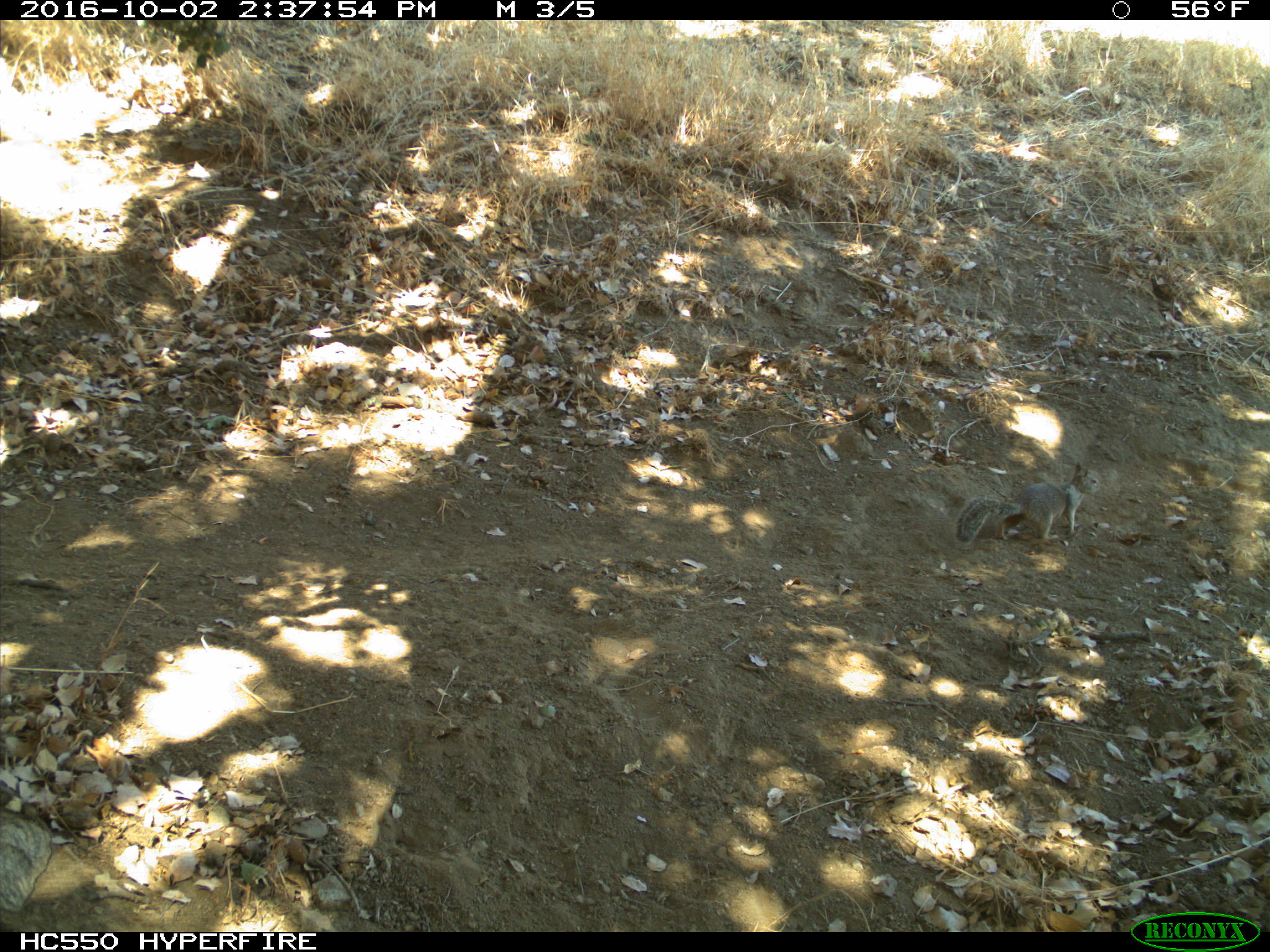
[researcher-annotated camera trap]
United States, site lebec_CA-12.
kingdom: Animalia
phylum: Chordata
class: Mammalia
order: Rodentia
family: Sciuridae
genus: Otospermophilus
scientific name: Otospermophilus beecheyi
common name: california ground squirrel